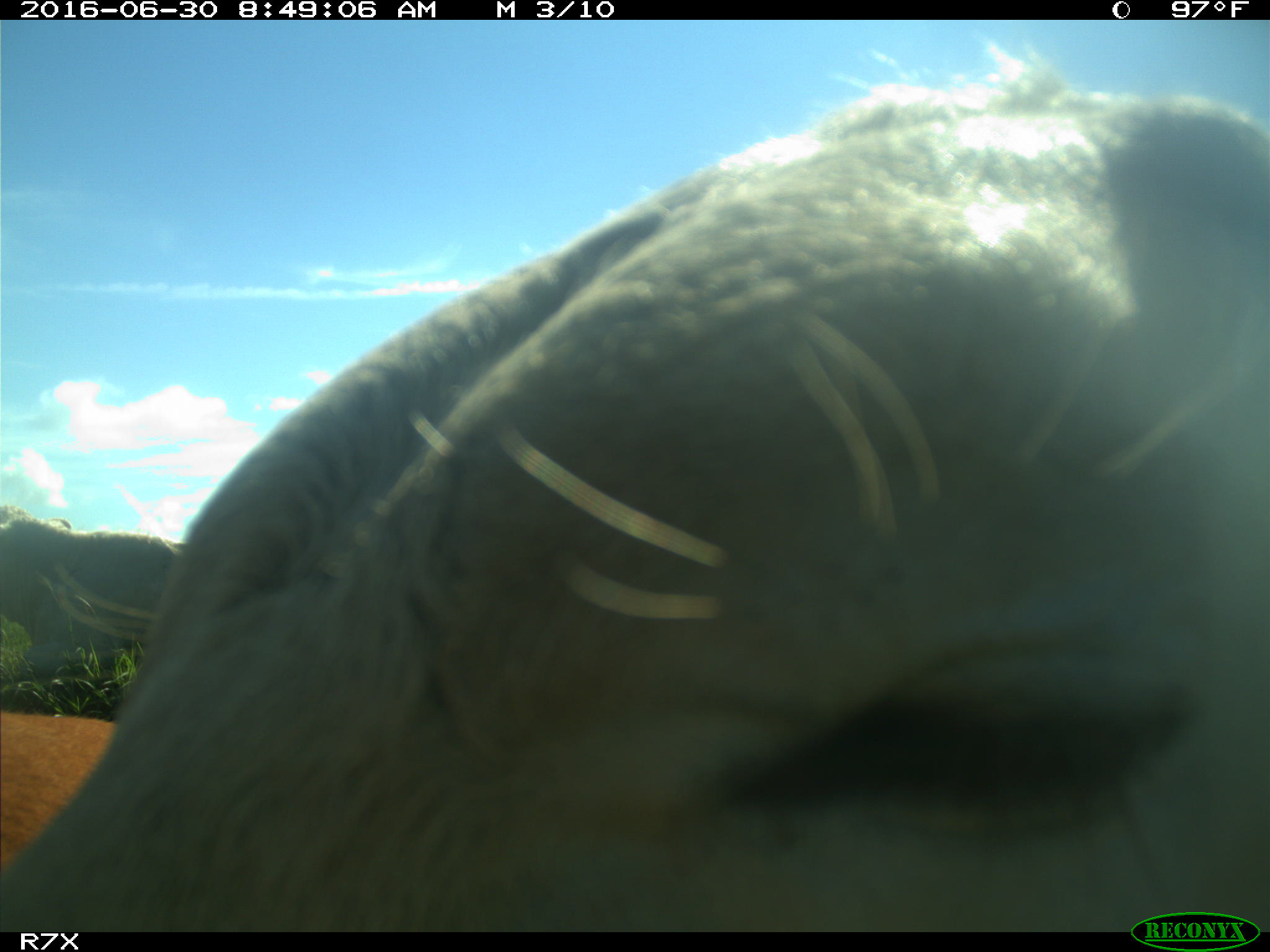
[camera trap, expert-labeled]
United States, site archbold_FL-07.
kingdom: Animalia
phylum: Chordata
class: Mammalia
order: Artiodactyla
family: Bovidae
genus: Bos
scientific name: Bos taurus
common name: domestic cow